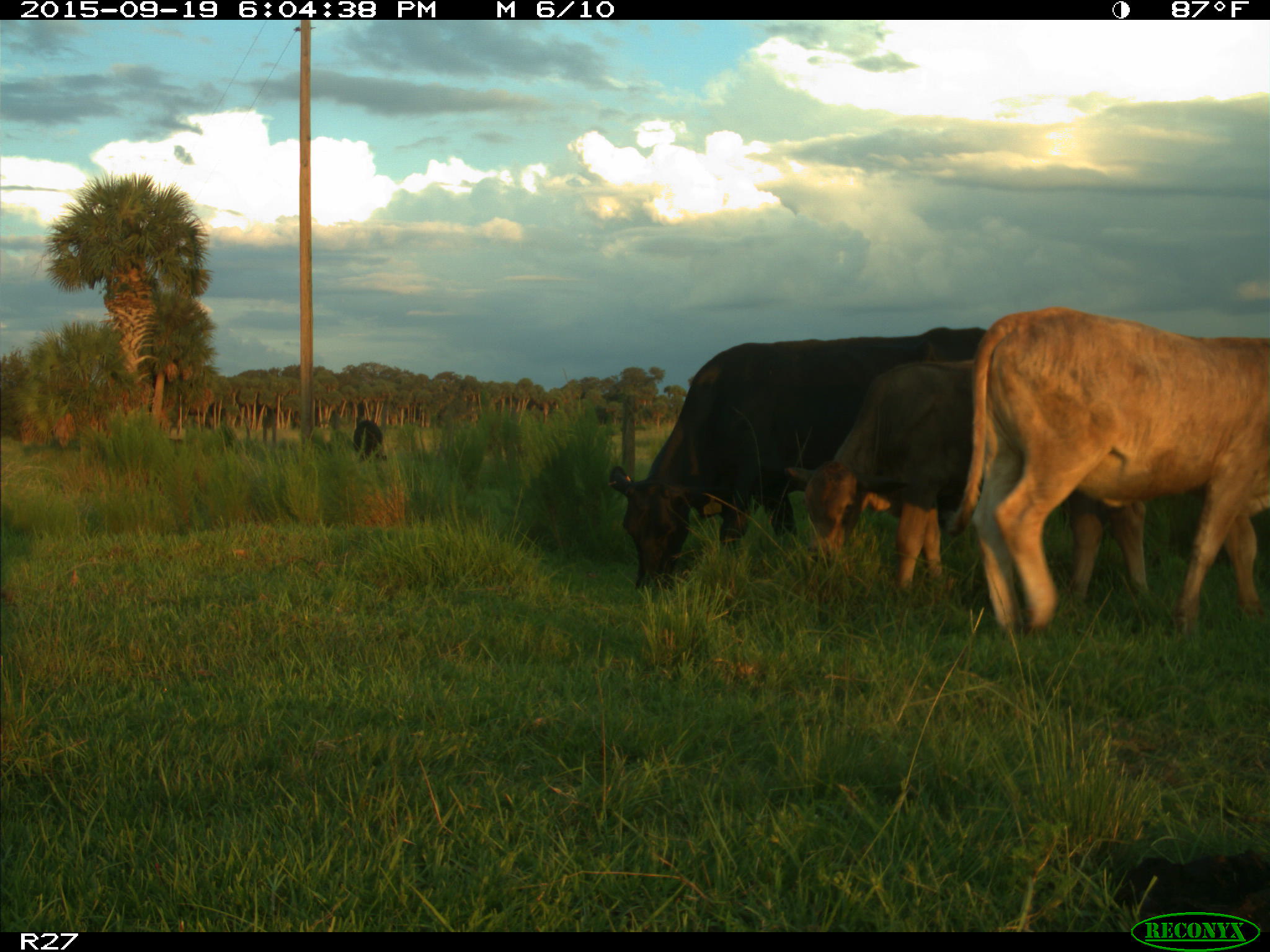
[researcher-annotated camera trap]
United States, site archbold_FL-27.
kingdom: Animalia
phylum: Chordata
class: Mammalia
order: Artiodactyla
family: Bovidae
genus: Bos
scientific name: Bos taurus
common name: domestic cow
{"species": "Bos taurus (domestic cow)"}